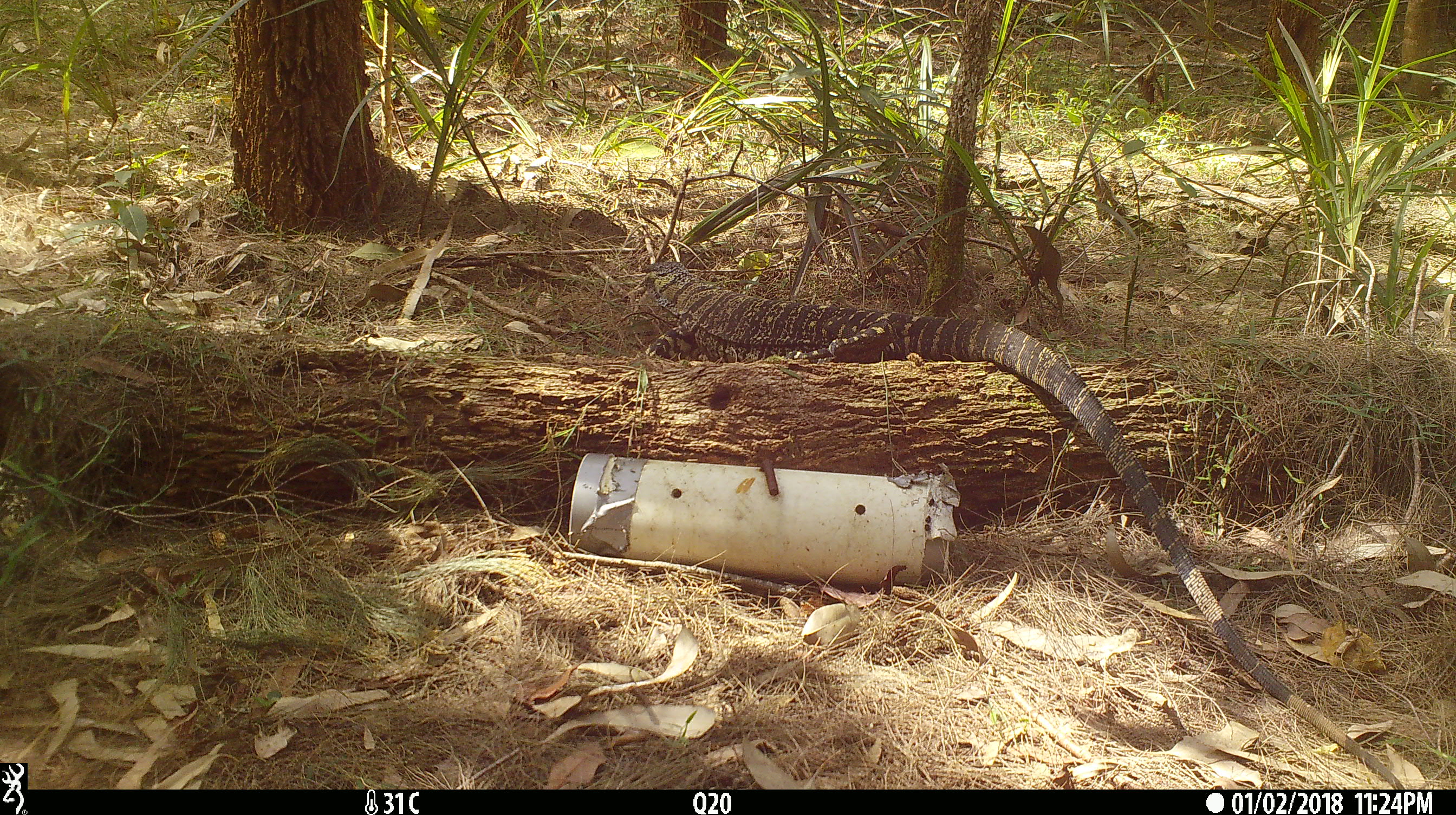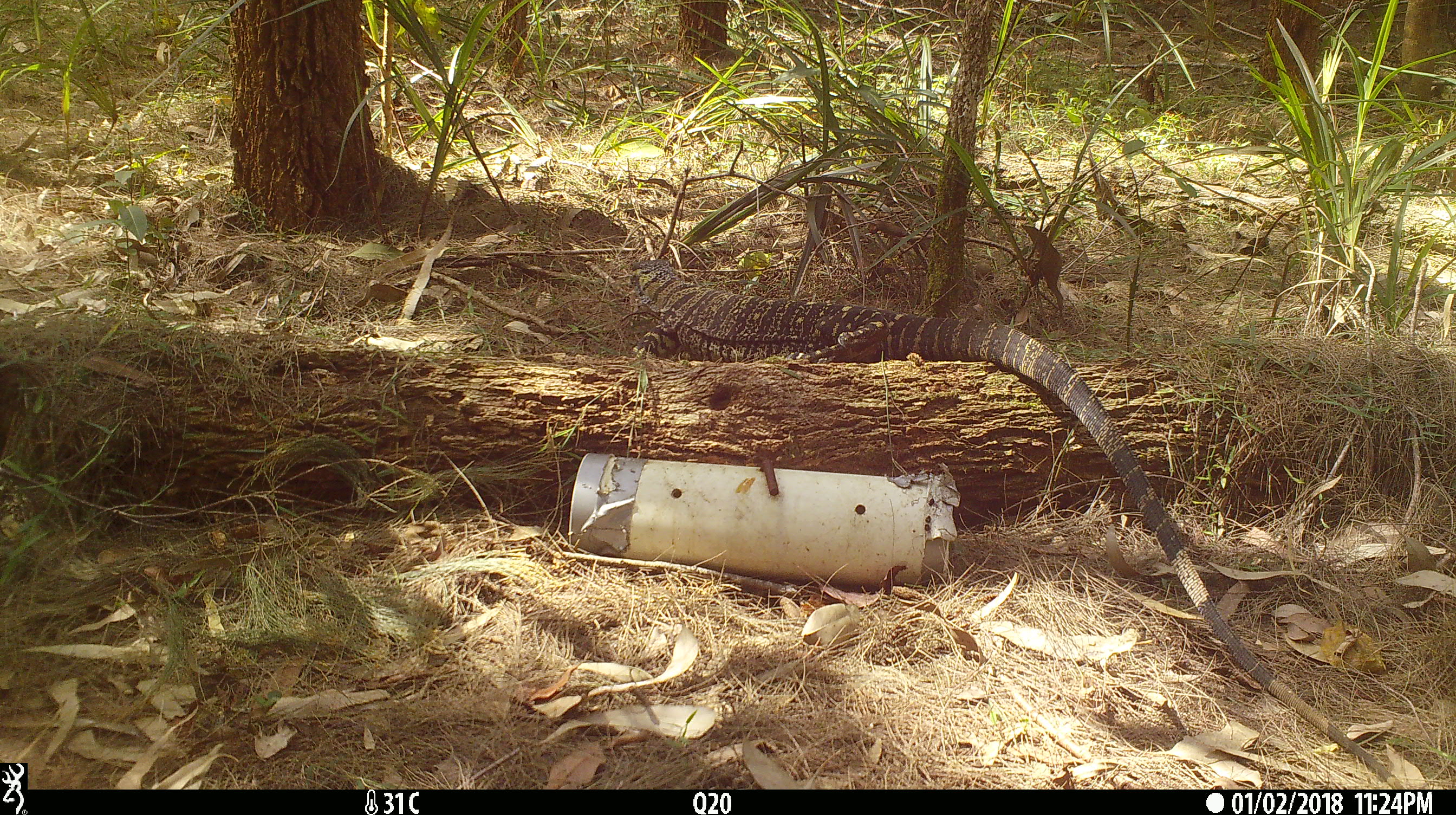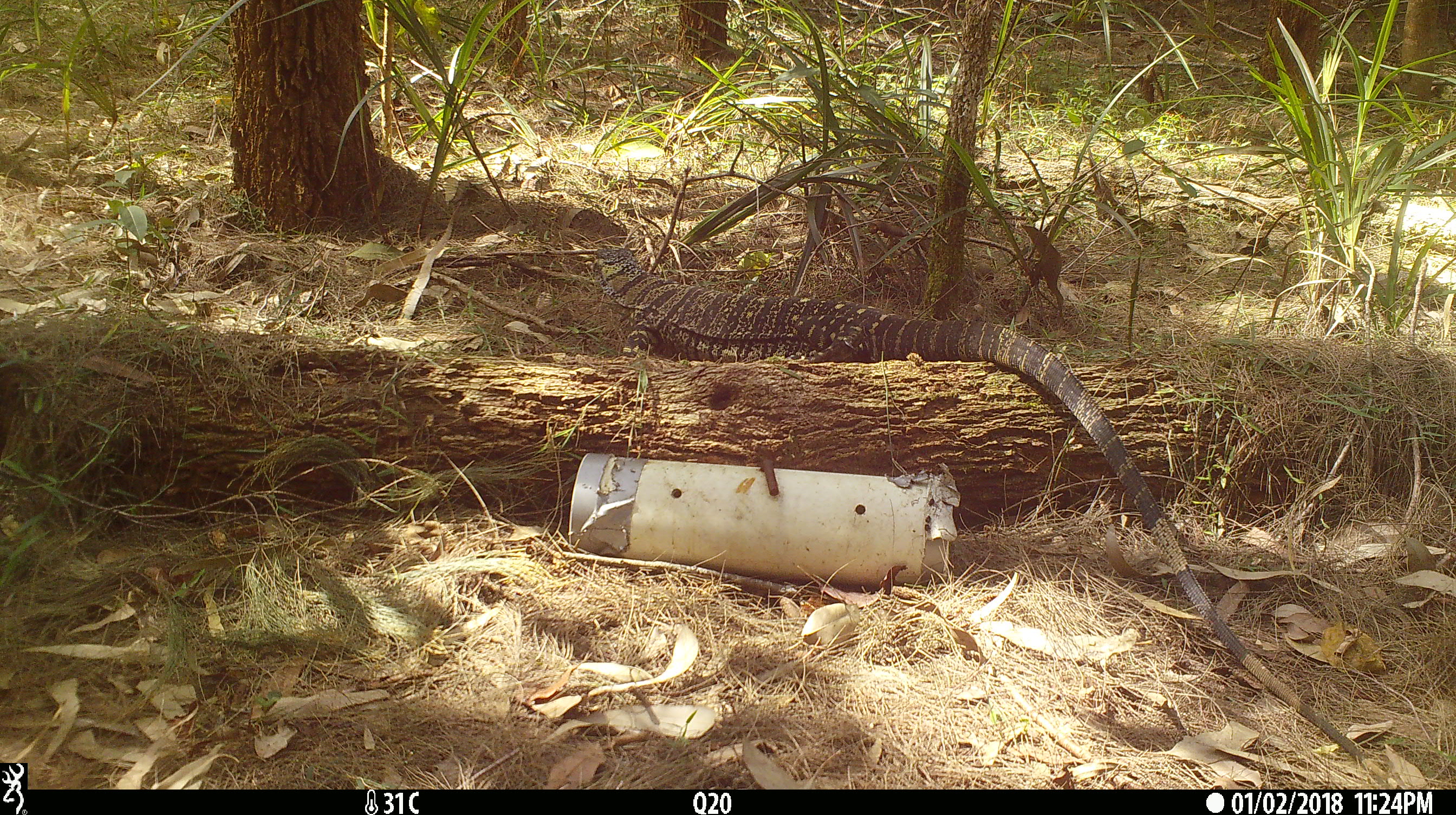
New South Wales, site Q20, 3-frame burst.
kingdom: Animalia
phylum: Chordata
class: Reptilia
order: Squamata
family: Varanidae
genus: Varanus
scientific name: Varanus varius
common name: lace monitor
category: goanna